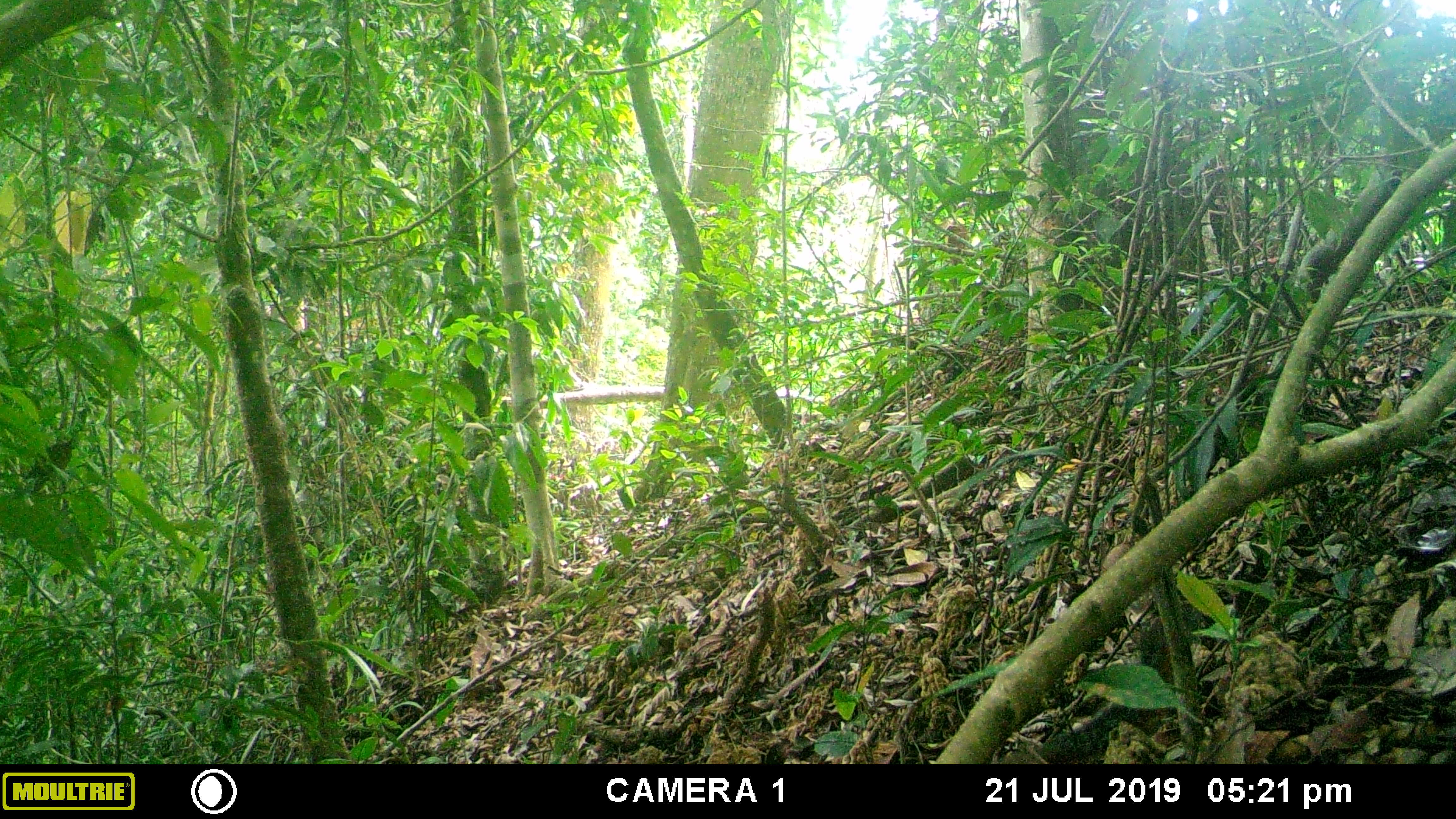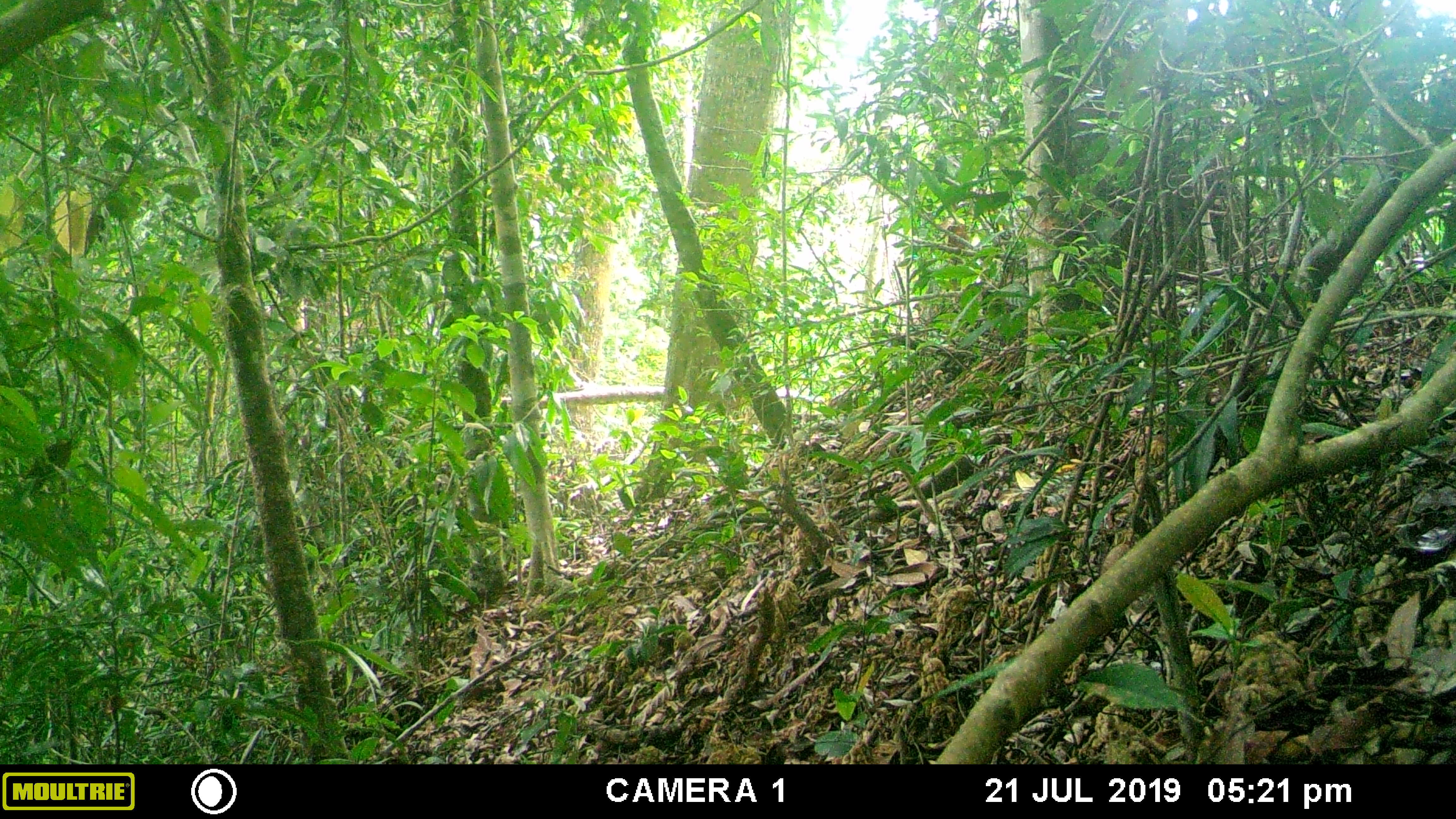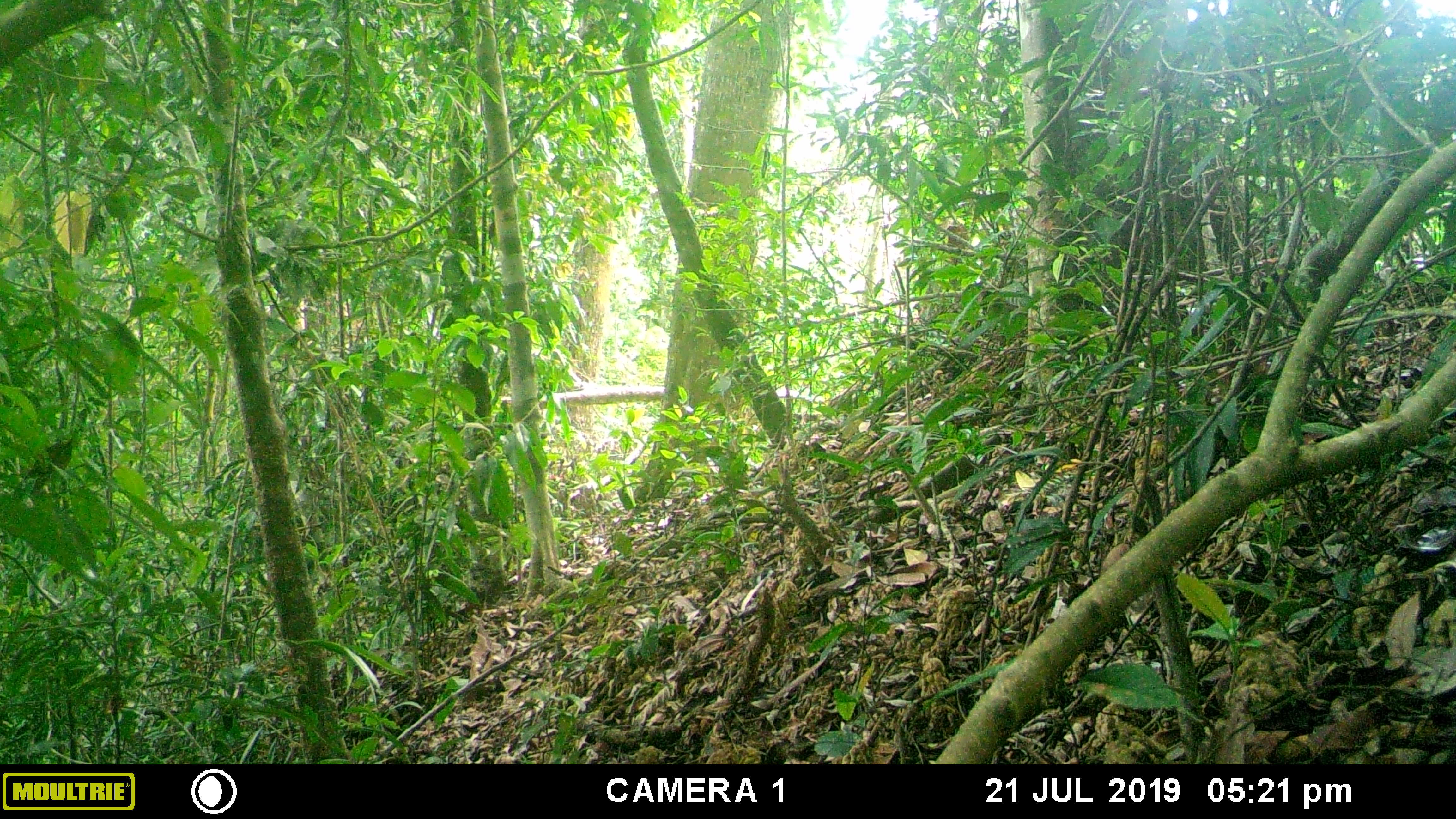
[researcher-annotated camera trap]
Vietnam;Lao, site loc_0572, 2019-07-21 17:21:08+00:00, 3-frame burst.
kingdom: Animalia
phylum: Chordata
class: Mammalia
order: Rodentia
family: Sciuridae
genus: Dremomys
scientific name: Dremomys rufigenis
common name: red-cheeked squirrel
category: red cheeked squirrel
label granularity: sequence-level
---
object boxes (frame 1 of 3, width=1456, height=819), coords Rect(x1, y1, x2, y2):
red cheeked squirrel: Rect(995, 614, 1199, 761)